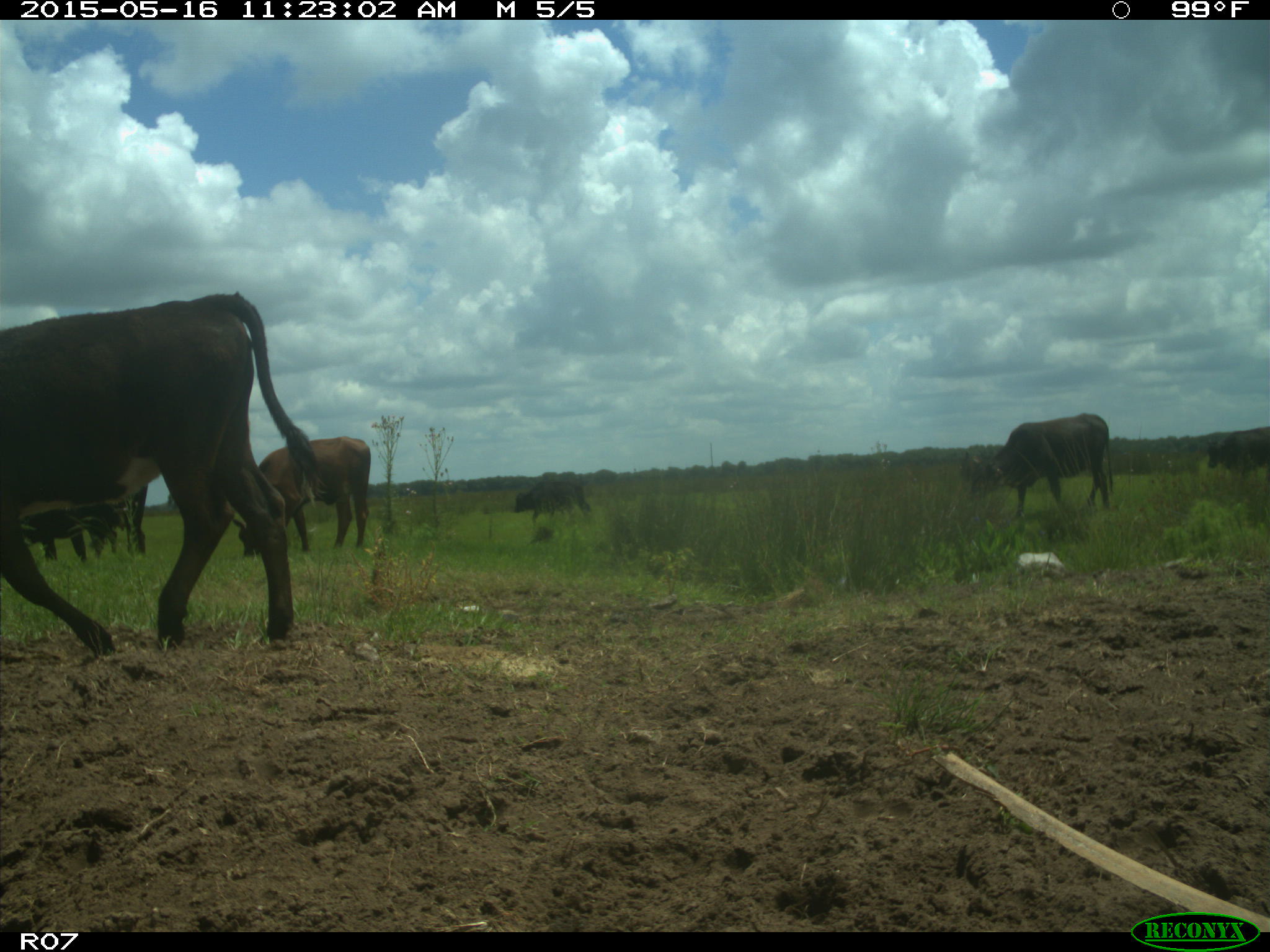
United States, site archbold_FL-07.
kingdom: Animalia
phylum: Chordata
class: Mammalia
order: Artiodactyla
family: Bovidae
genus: Bos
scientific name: Bos taurus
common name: domestic cow